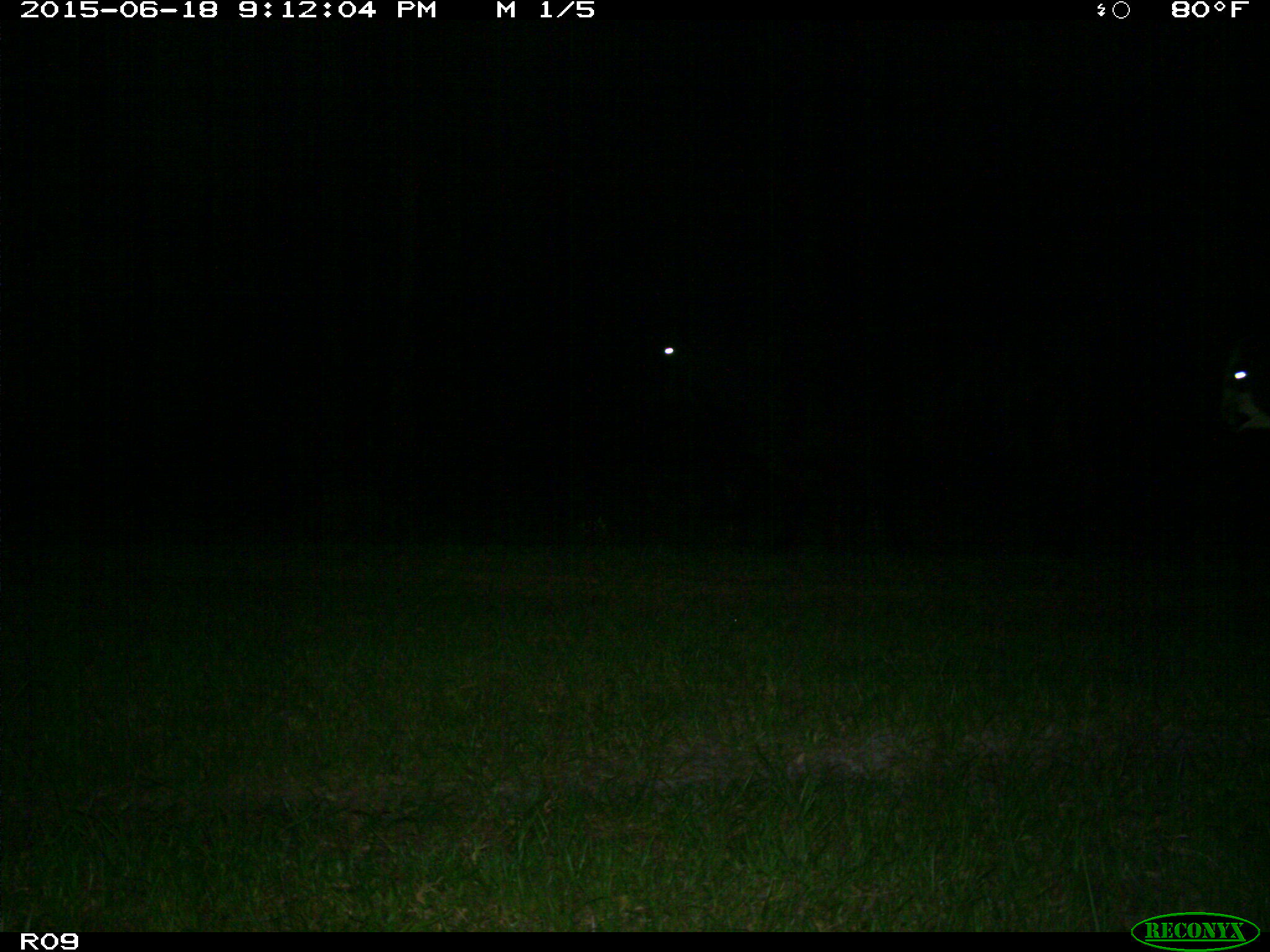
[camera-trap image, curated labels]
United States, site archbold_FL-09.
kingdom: Animalia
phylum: Chordata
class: Mammalia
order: Artiodactyla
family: Bovidae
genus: Bos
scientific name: Bos taurus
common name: domestic cow